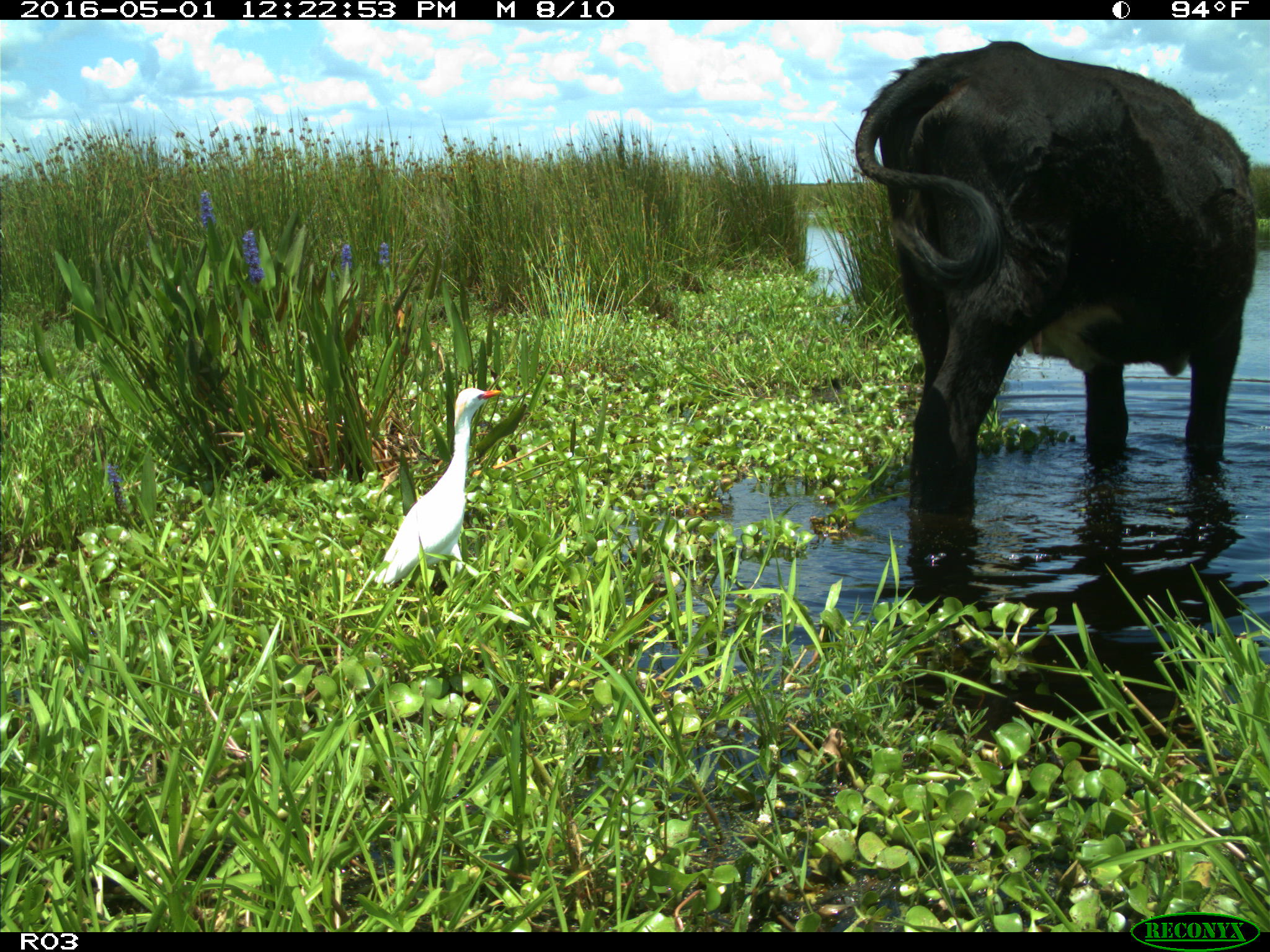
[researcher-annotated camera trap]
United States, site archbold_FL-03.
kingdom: Animalia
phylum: Chordata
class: Mammalia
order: Artiodactyla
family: Bovidae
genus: Bos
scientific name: Bos taurus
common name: domestic cow